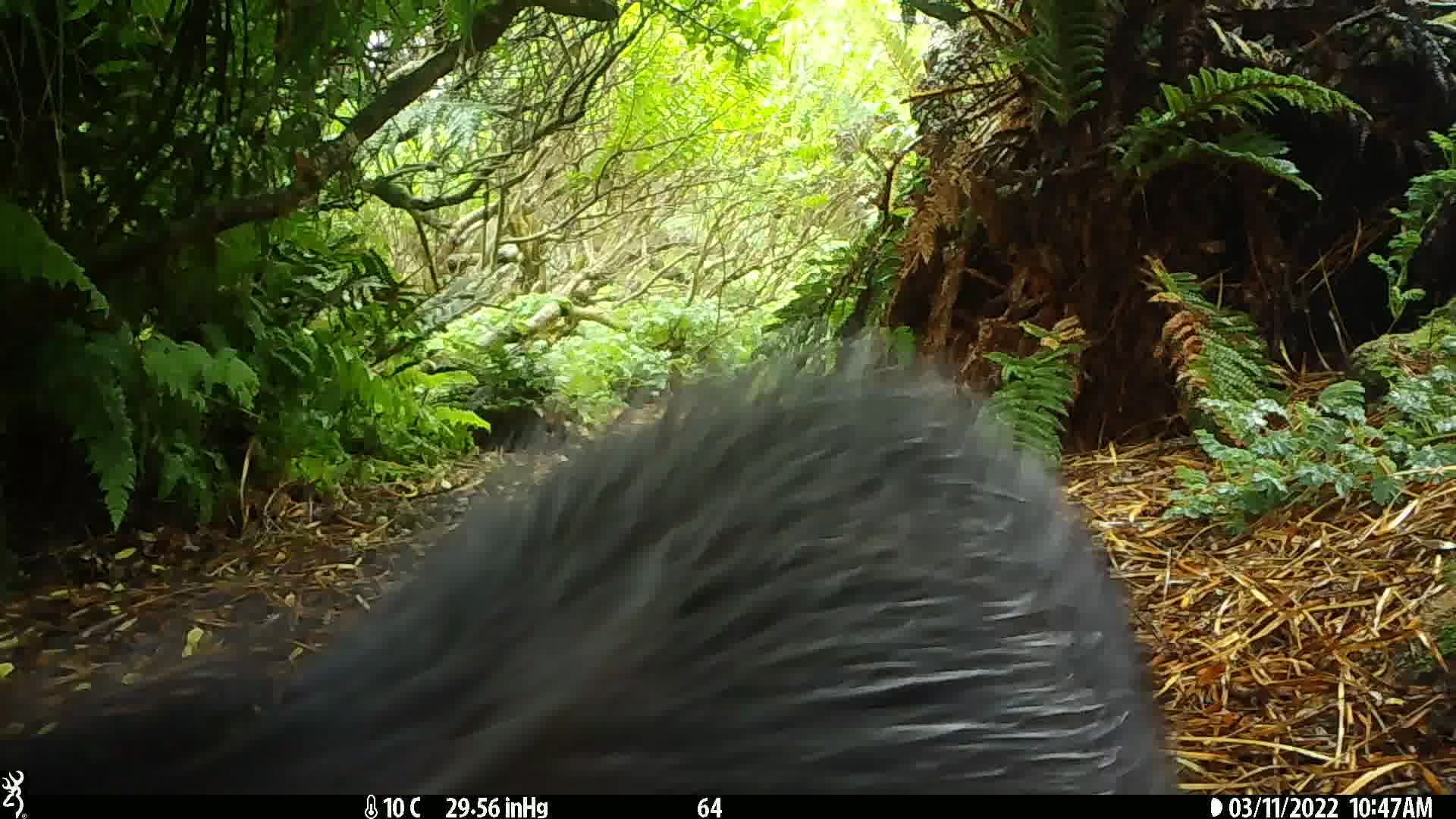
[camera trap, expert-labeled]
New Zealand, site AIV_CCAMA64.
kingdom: Animalia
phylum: Chordata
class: Mammalia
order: Artiodactyla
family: Suidae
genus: Sus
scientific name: Sus scrofa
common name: pig